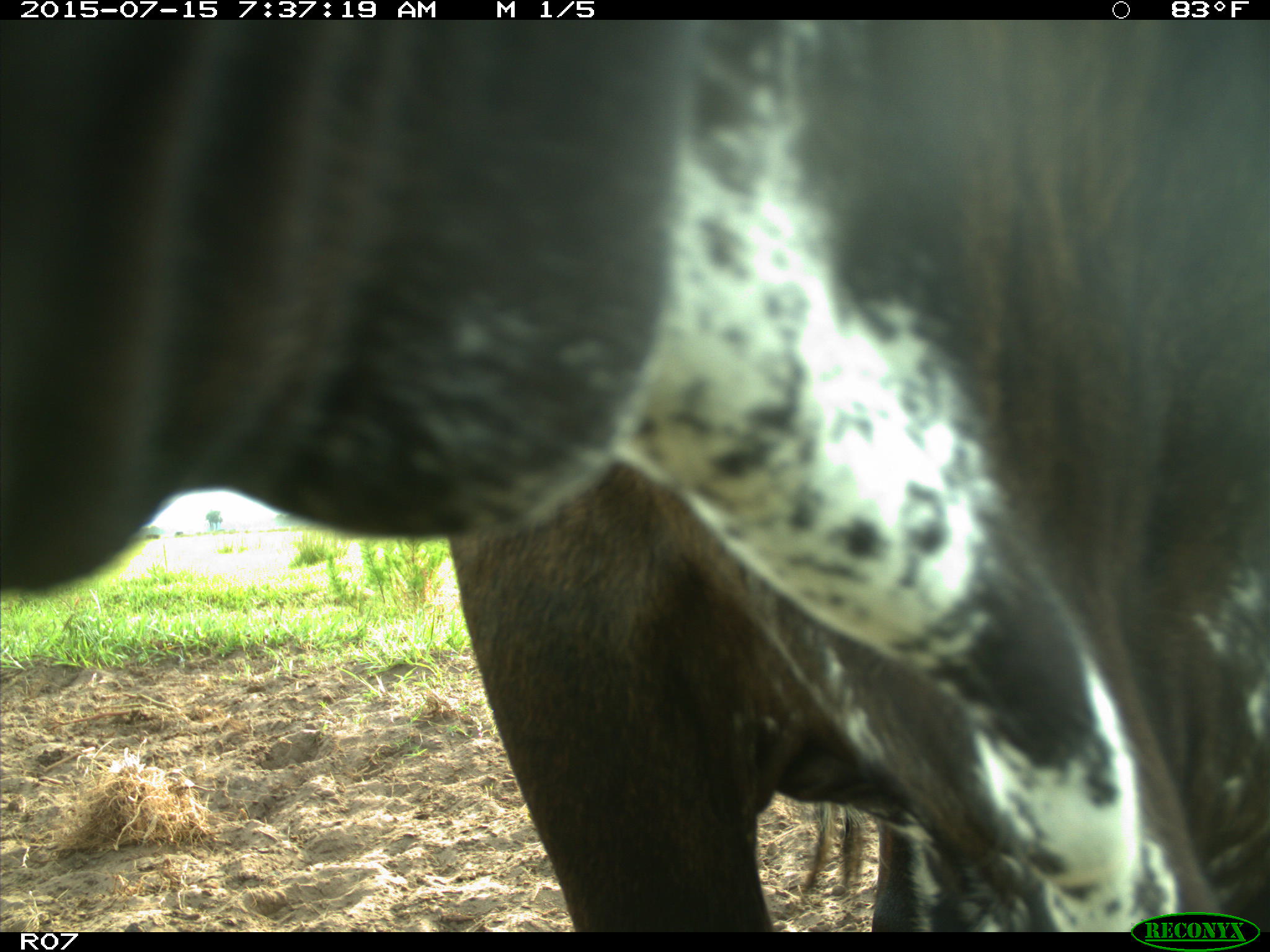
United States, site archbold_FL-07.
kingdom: Animalia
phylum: Chordata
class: Mammalia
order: Artiodactyla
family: Bovidae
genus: Bos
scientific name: Bos taurus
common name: domestic cow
Bos taurus (domestic cow).